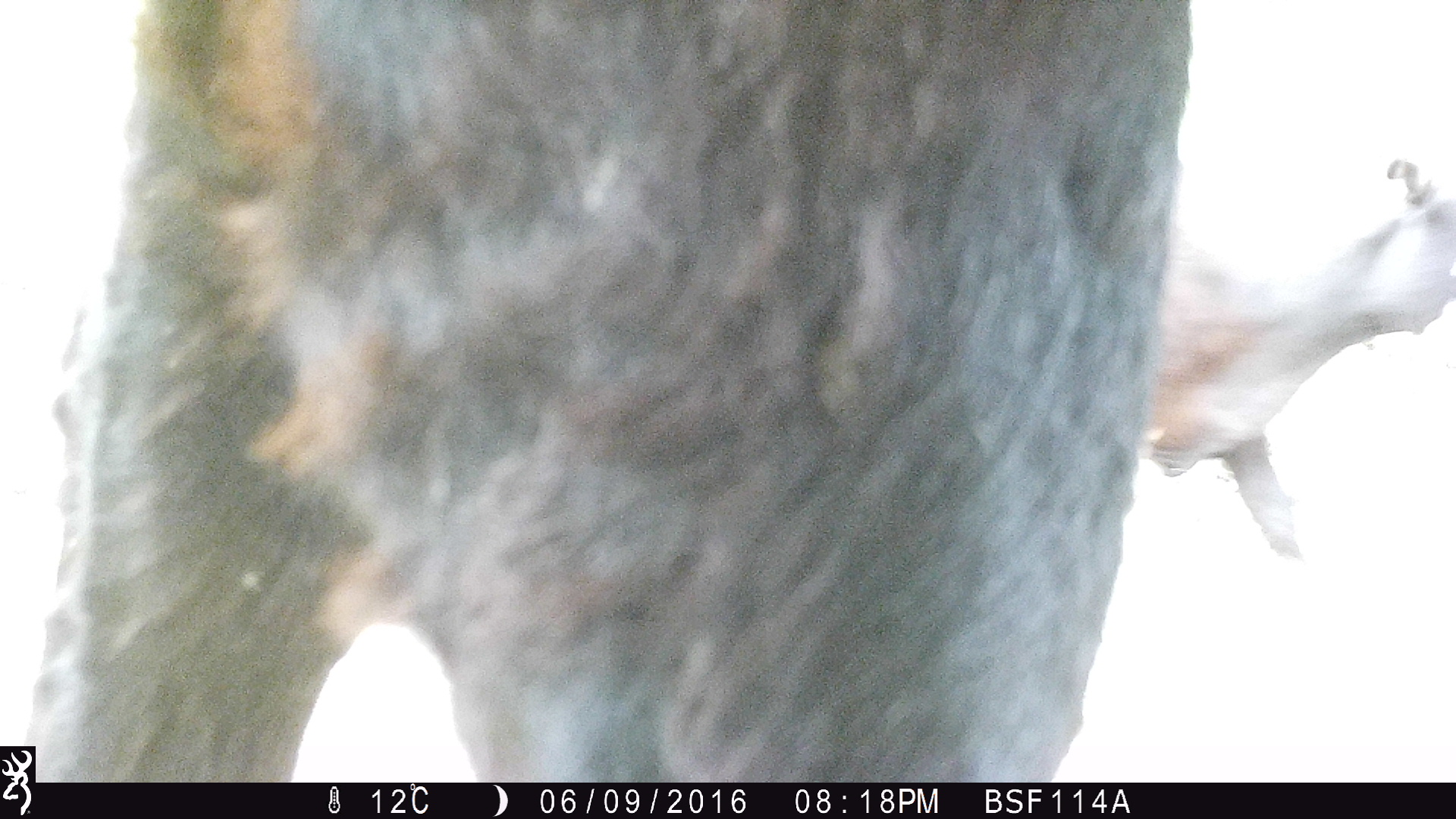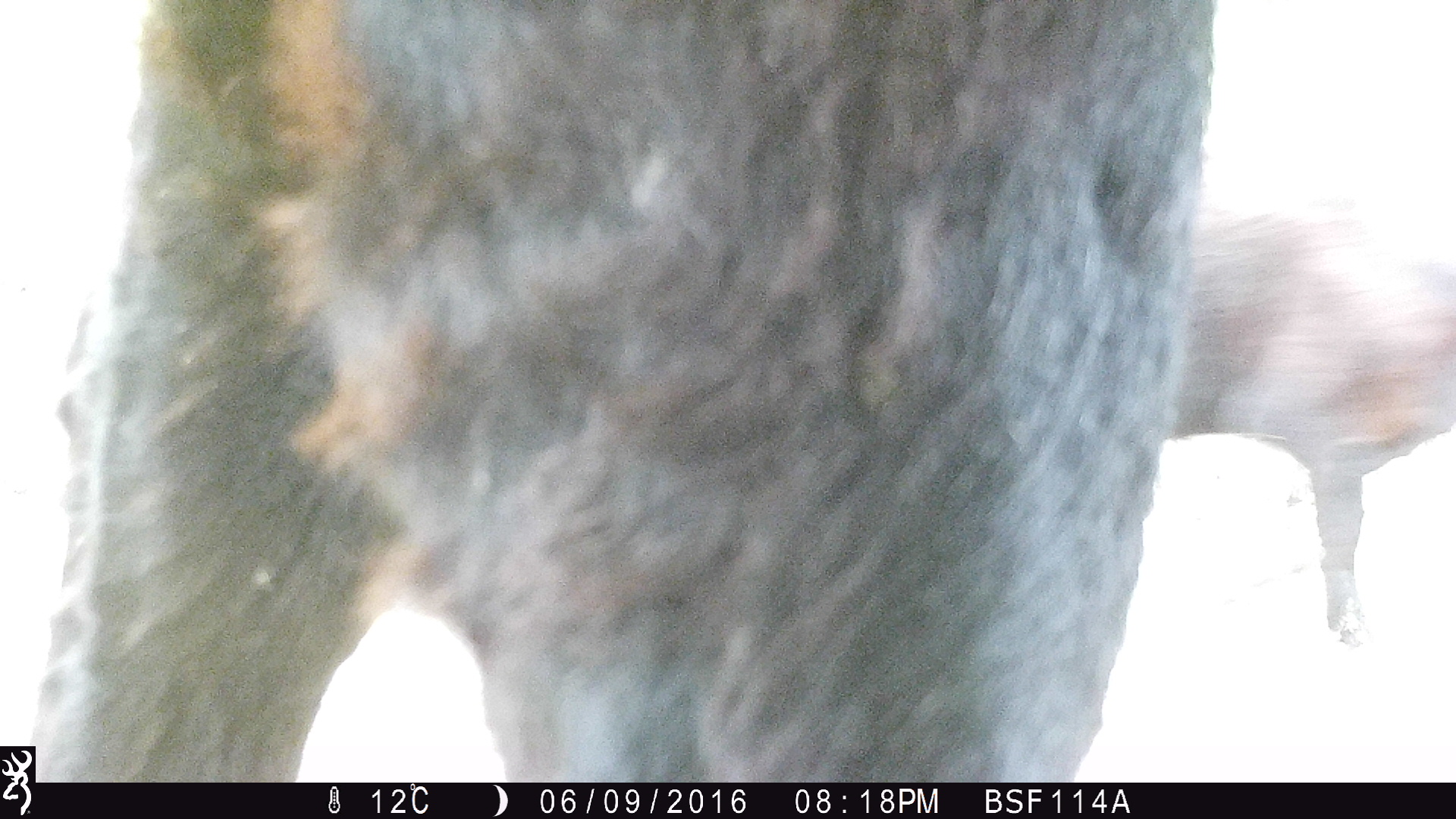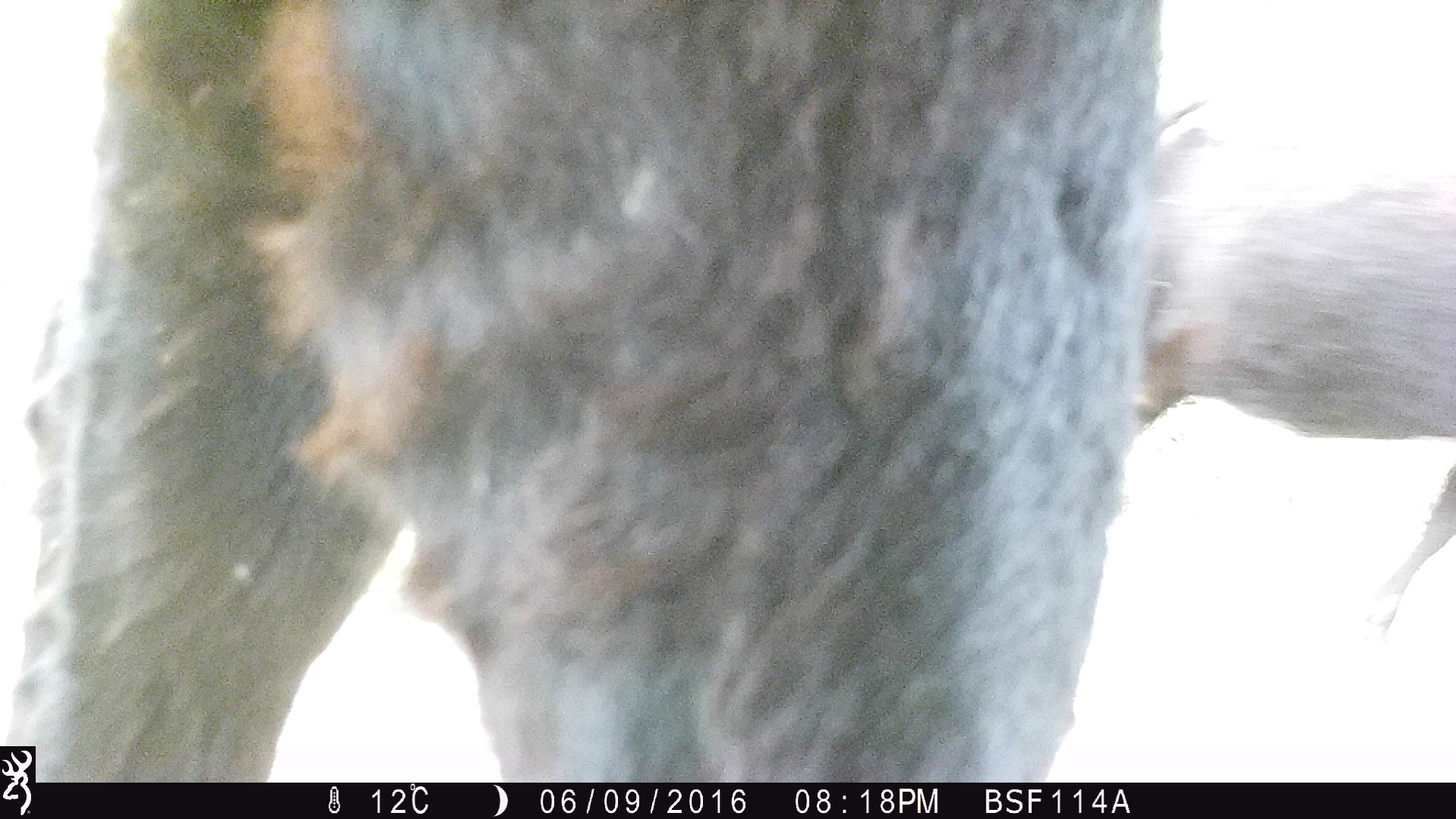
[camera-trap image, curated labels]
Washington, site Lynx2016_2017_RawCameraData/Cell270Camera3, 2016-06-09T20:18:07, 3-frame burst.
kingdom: Animalia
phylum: Chordata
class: Mammalia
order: Artiodactyla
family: Bovidae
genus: Bos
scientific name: Bos taurus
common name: domestic cattle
Domestic cattle (Bos taurus). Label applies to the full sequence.